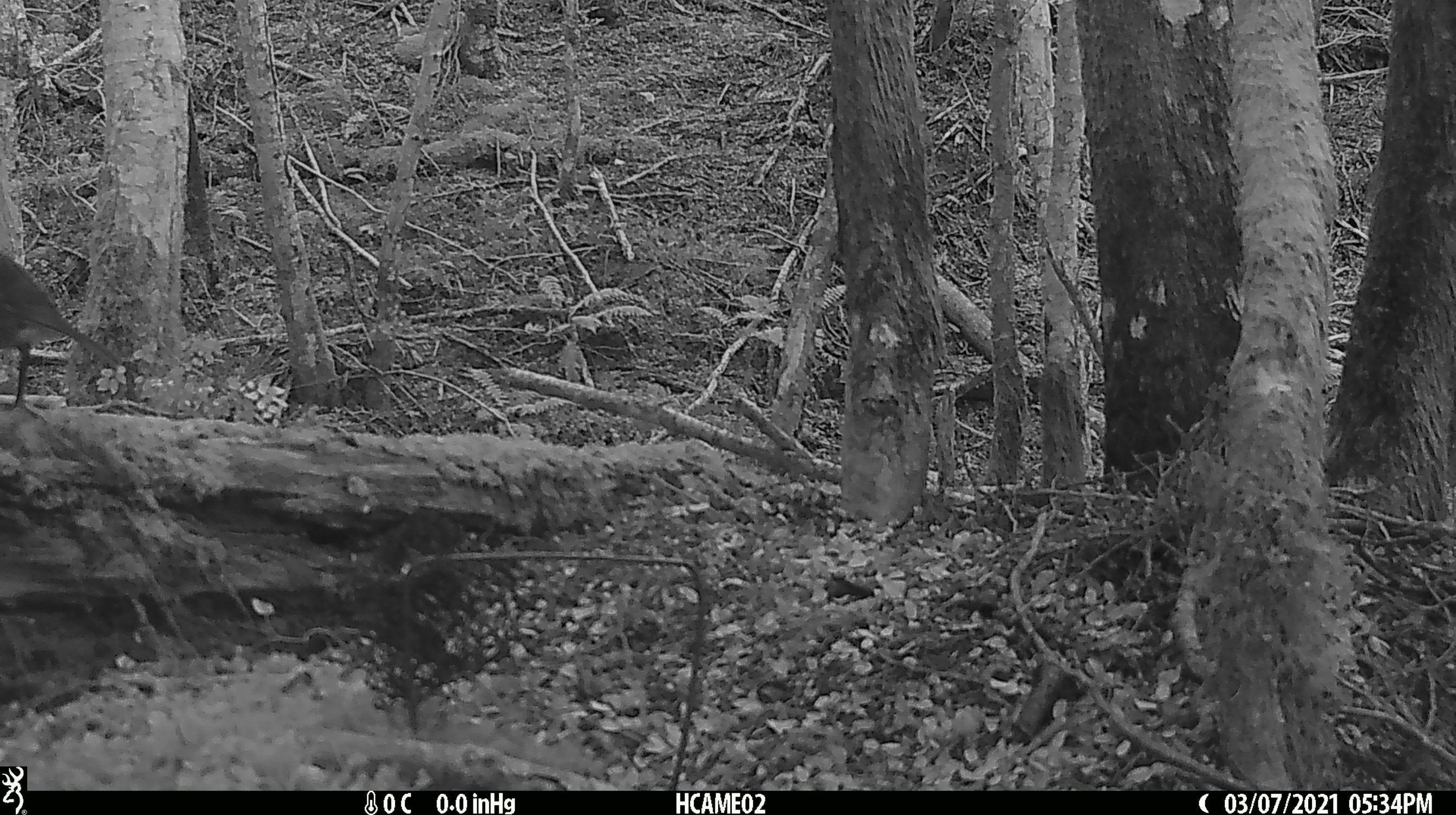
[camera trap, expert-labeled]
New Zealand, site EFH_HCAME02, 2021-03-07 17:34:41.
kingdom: Animalia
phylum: Chordata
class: Aves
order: Passeriformes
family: Petroicidae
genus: Petroica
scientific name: Petroica australis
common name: new zealand robin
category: robin